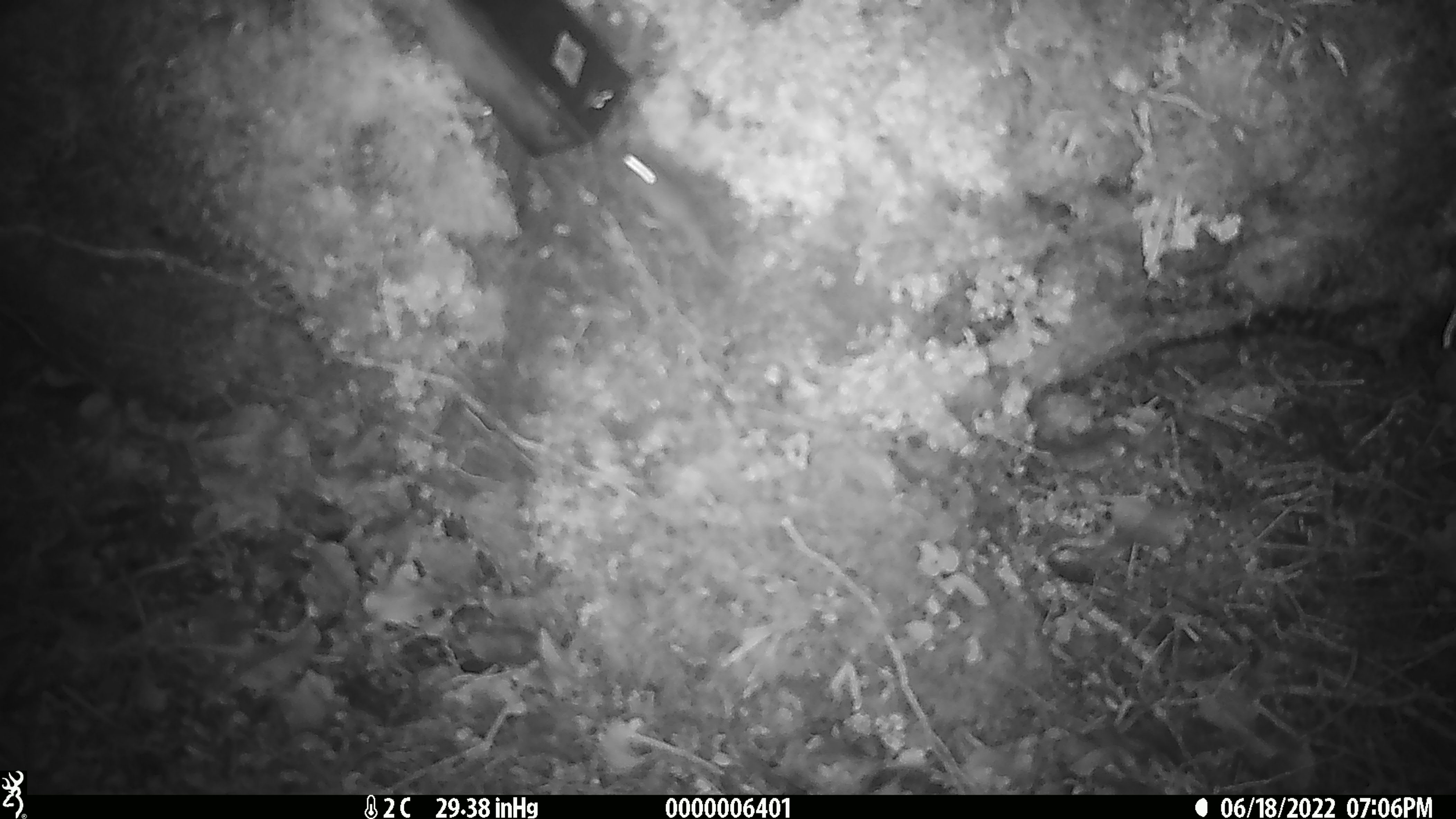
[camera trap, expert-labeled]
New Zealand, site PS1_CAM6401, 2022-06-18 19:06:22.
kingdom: Animalia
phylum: Chordata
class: Mammalia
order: Rodentia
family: Muridae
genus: Mus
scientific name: Mus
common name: mouse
Mouse (Mus).